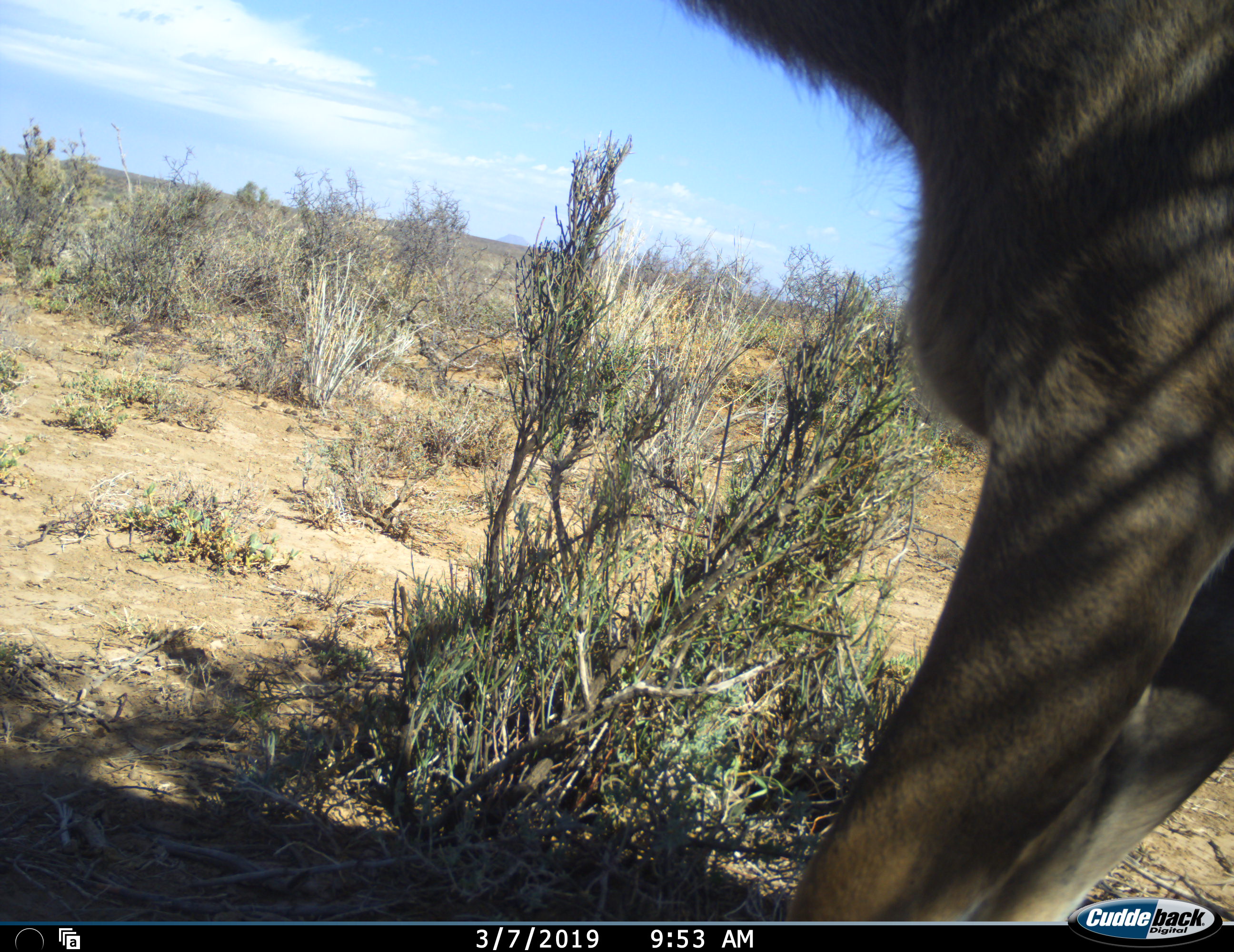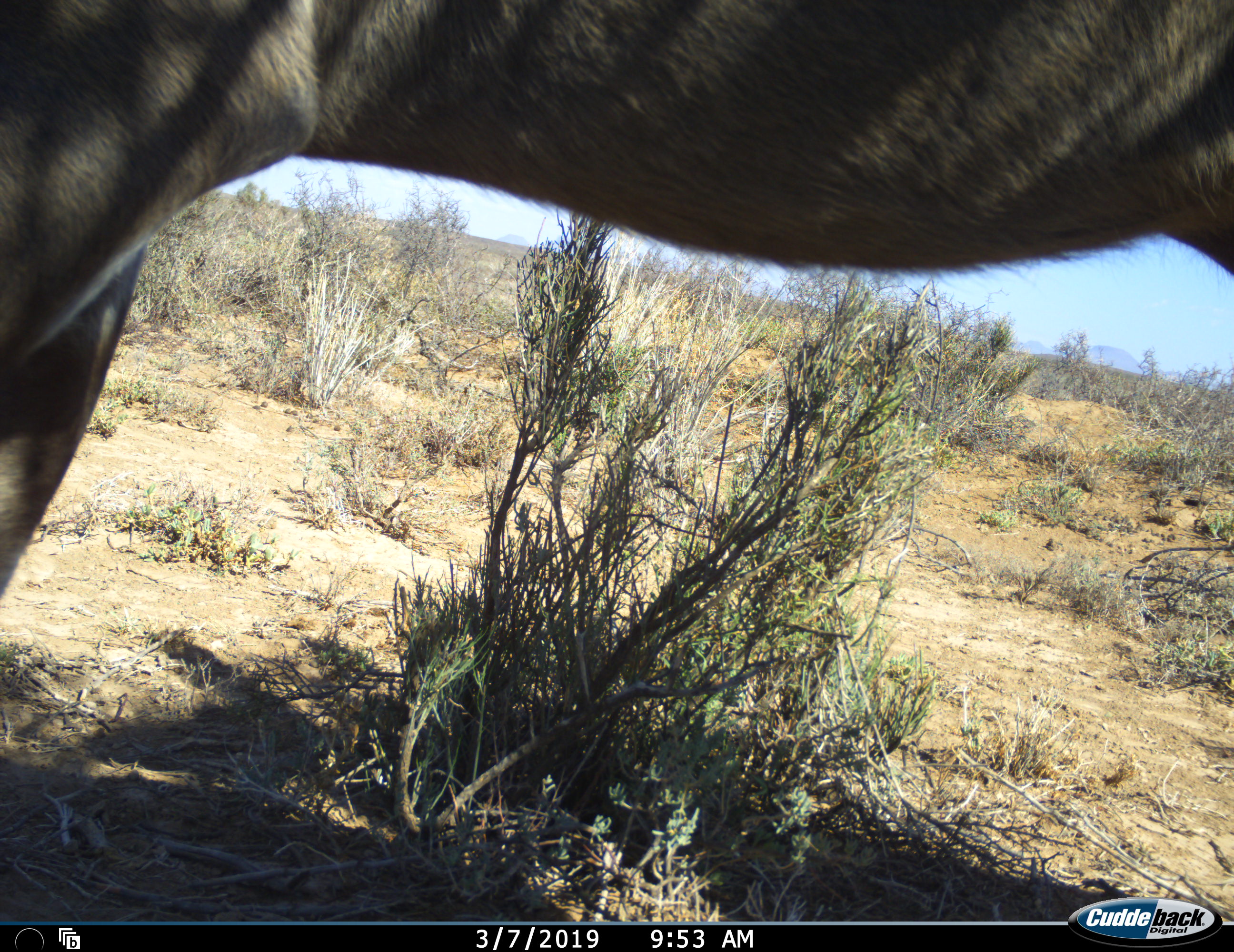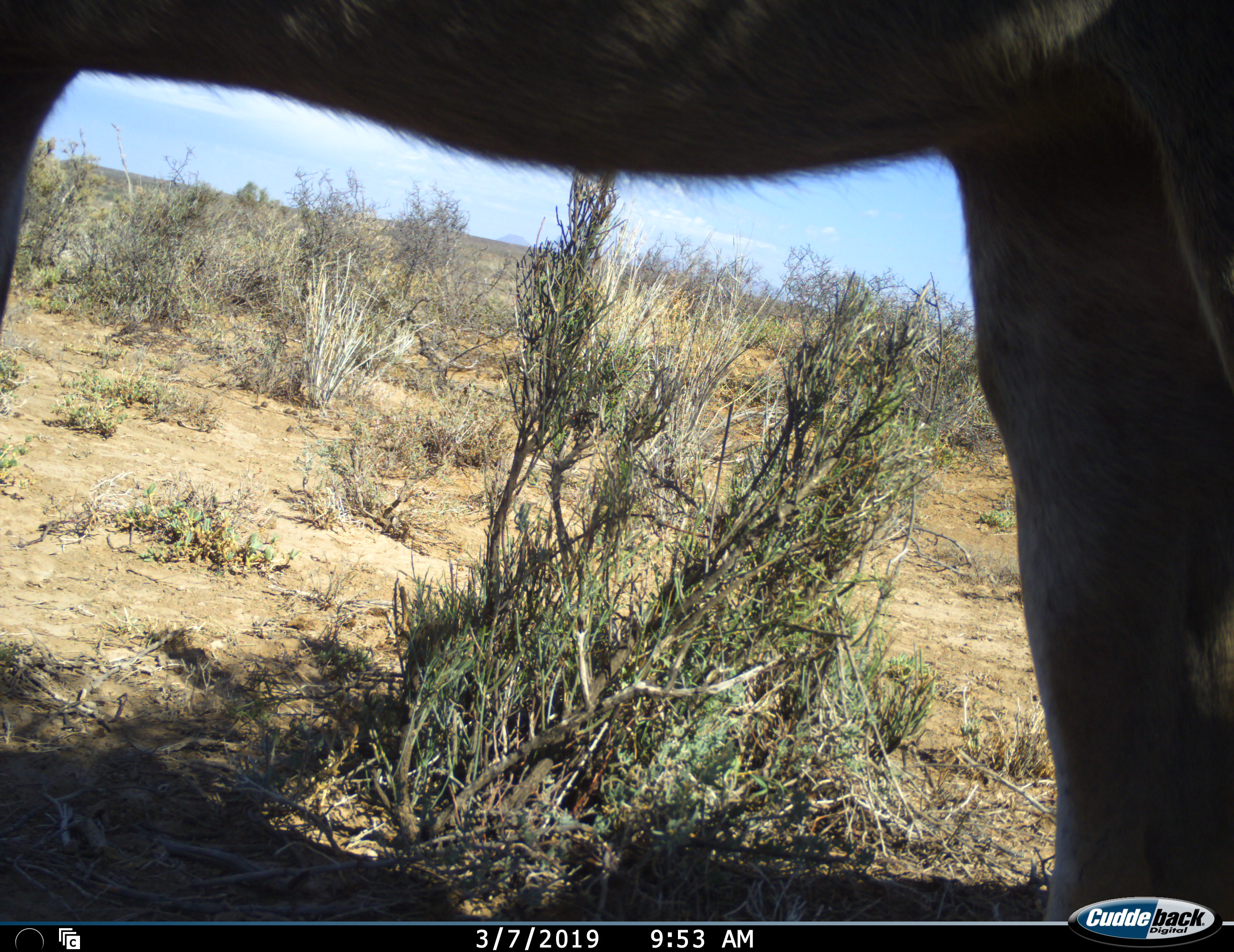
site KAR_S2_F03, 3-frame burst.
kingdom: Animalia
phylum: Chordata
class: Mammalia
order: Artiodactyla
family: Bovidae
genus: Tragelaphus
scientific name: Tragelaphus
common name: kudu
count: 1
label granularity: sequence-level